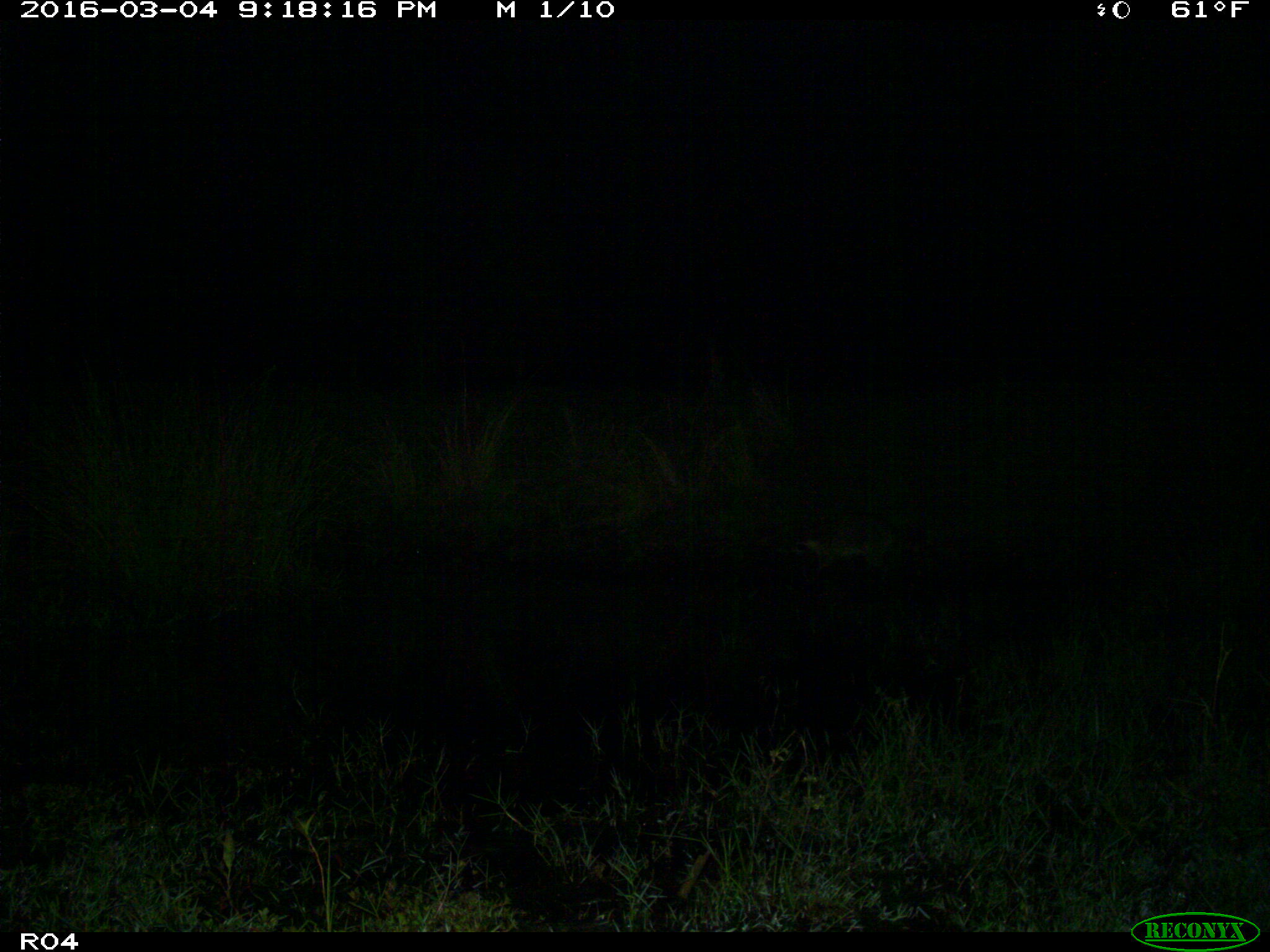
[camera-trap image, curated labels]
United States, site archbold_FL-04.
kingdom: Animalia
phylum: Chordata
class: Mammalia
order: Carnivora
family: Procyonidae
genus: Procyon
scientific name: Procyon lotor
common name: common raccoon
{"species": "Procyon lotor (common raccoon)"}